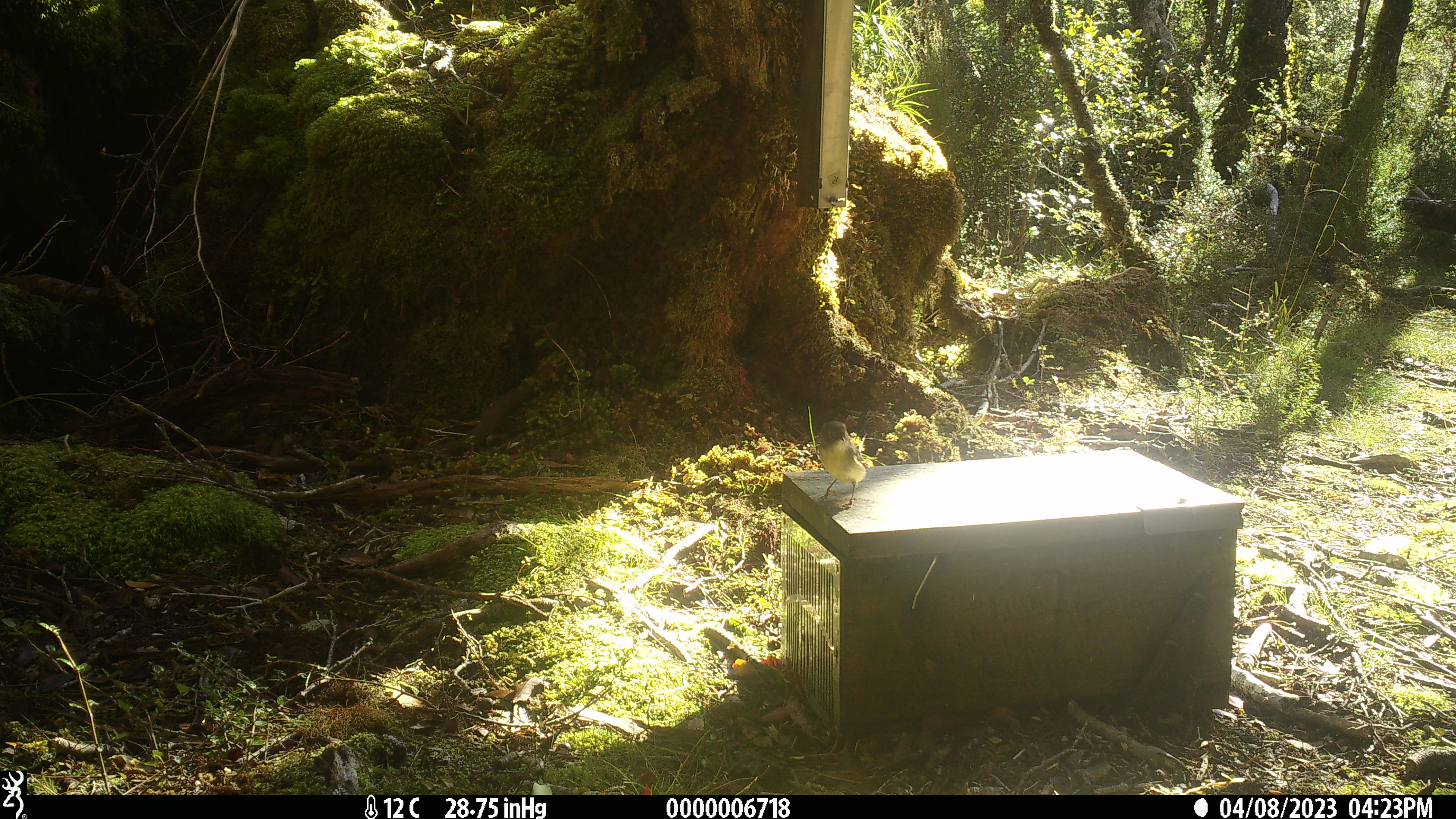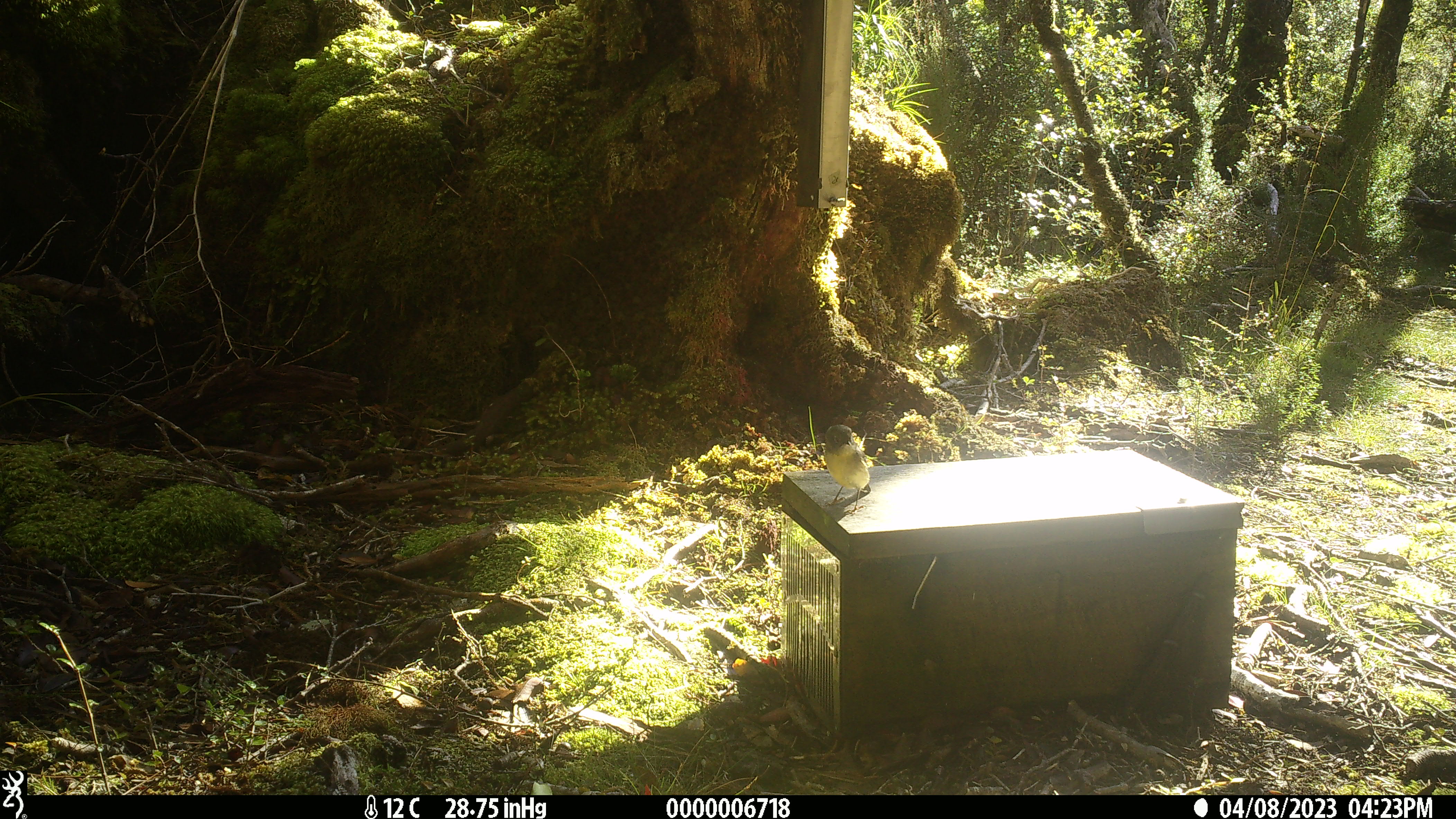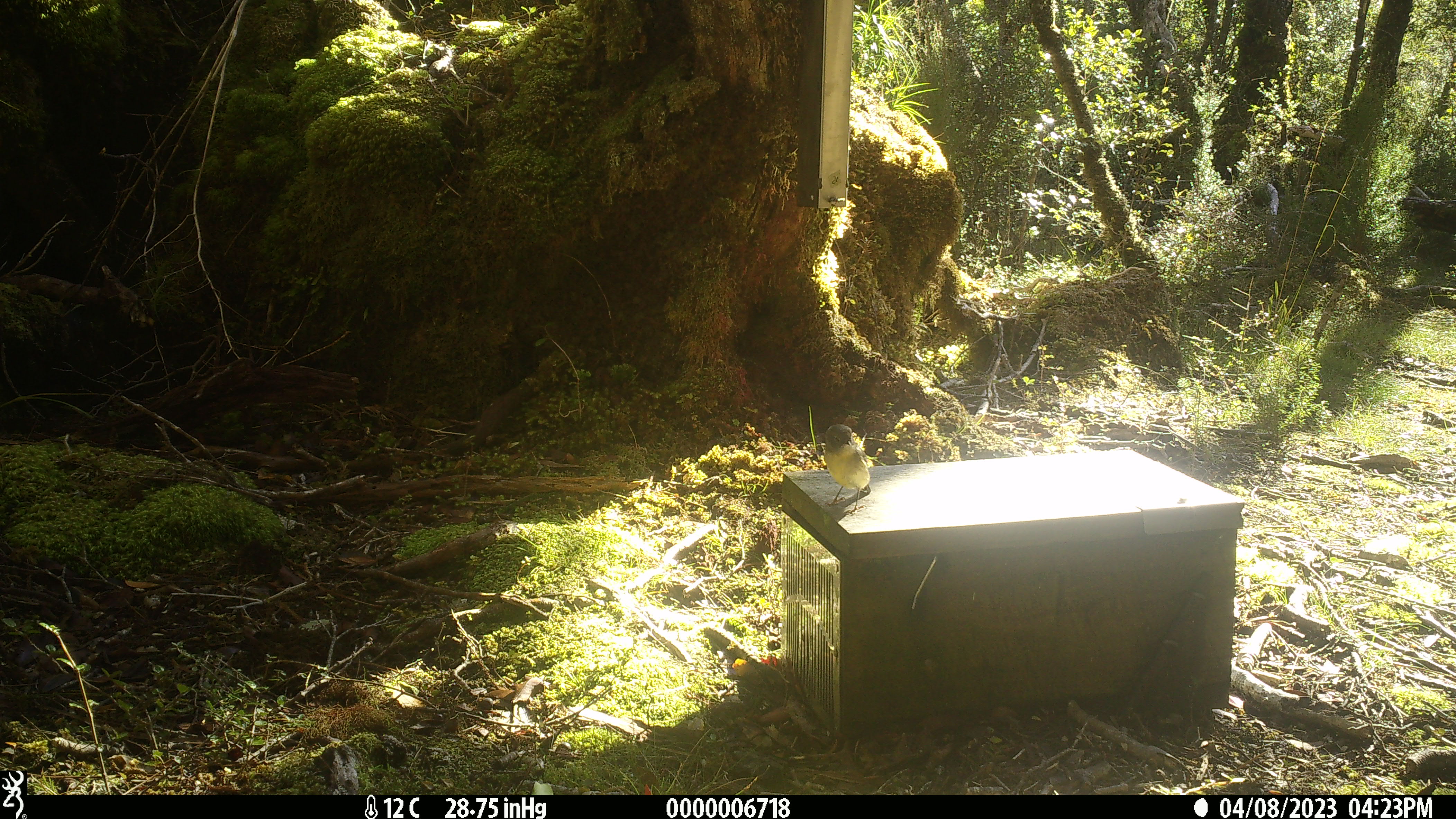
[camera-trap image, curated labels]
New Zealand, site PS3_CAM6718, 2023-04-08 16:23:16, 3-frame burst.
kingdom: Animalia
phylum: Chordata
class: Aves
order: Passeriformes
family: Petroicidae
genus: Petroica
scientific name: Petroica macrocephala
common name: tomtit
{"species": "tomtit (Petroica macrocephala)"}